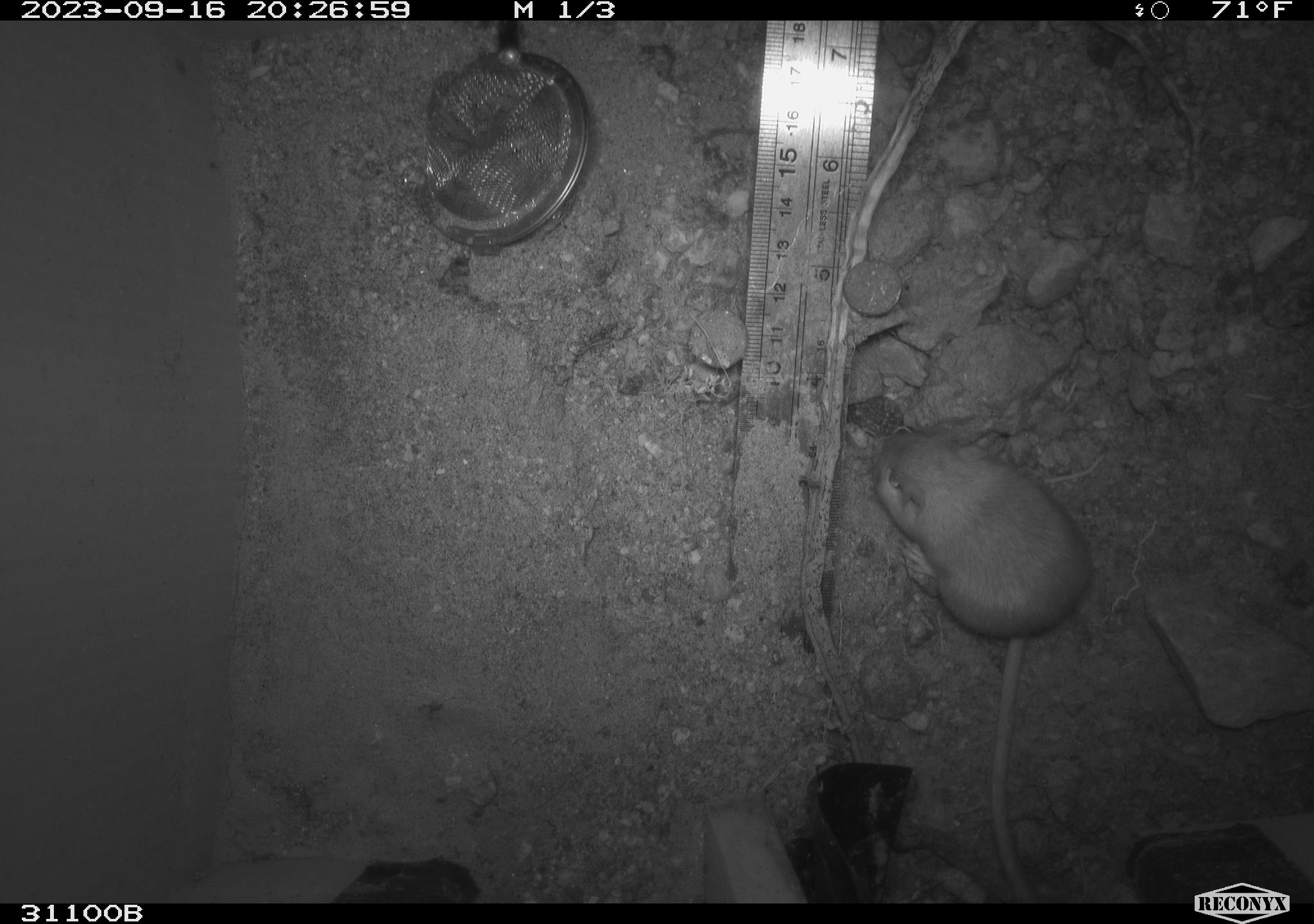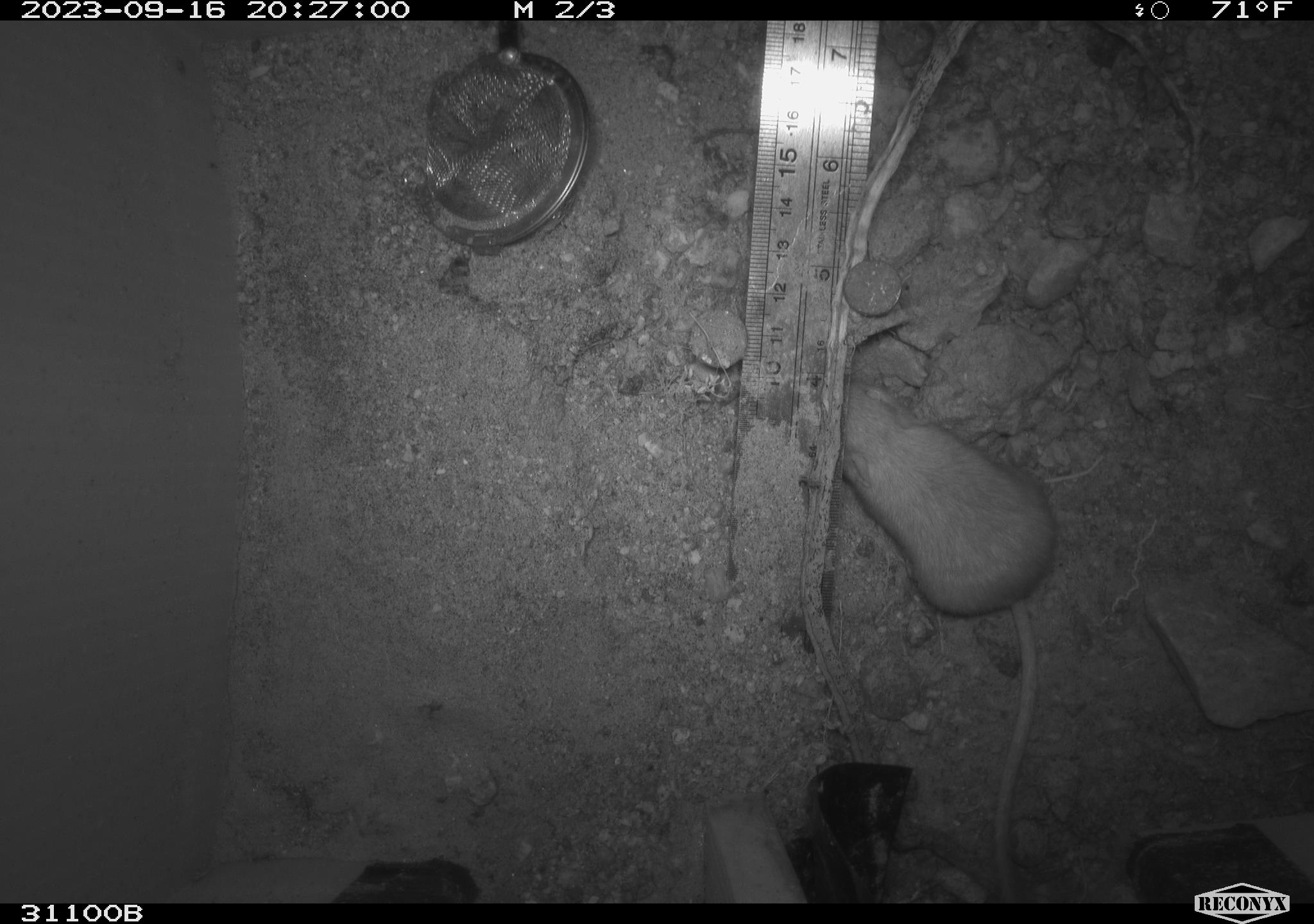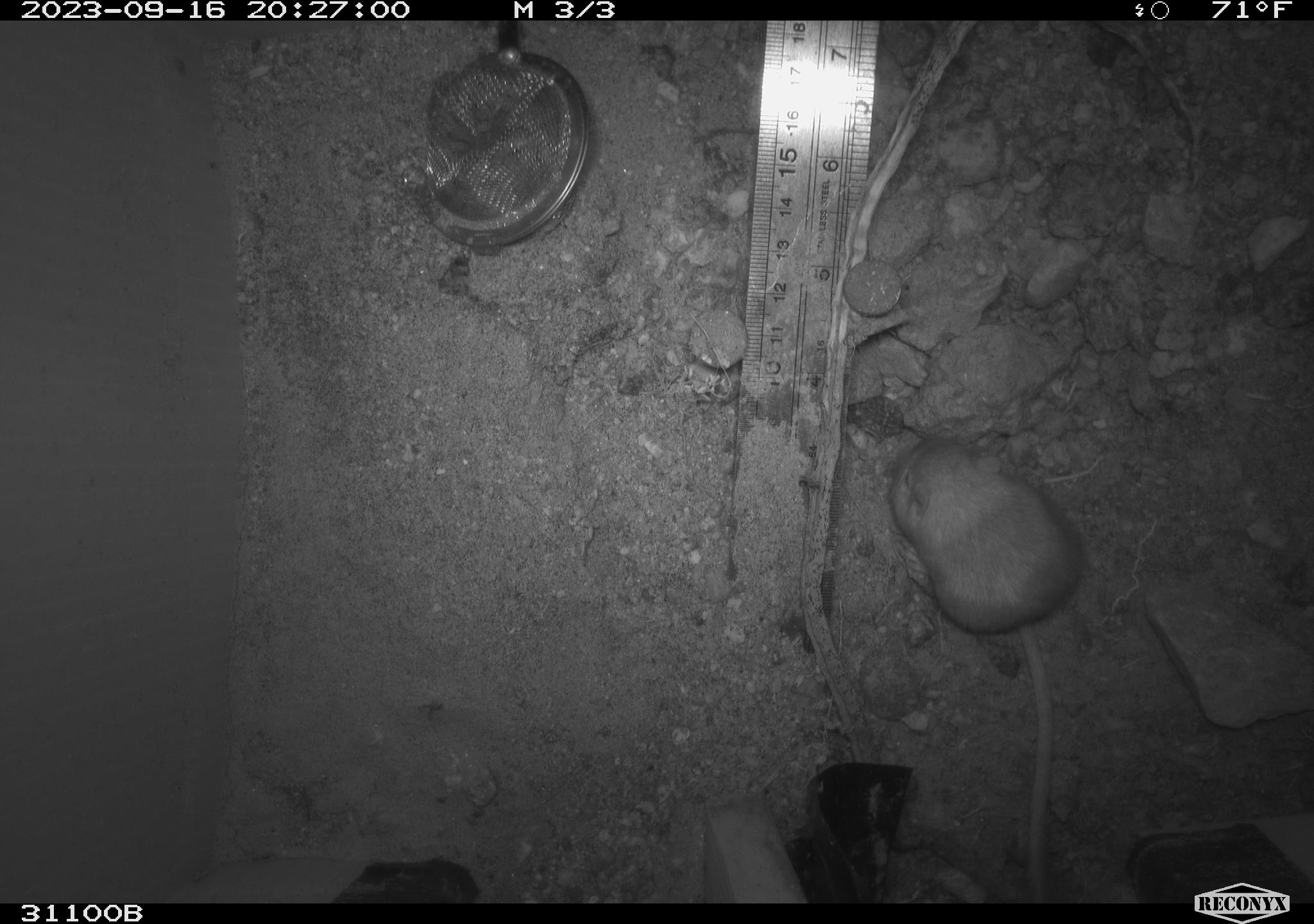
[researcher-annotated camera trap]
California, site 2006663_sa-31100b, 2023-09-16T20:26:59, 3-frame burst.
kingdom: Animalia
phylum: Chordata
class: Mammalia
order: Rodentia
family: Heteromyidae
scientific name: Heteromyidae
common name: kangaroo rats and pocket mice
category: heteromyidae family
Heteromyidae family (kangaroo rats and pocket mice) (Heteromyidae).